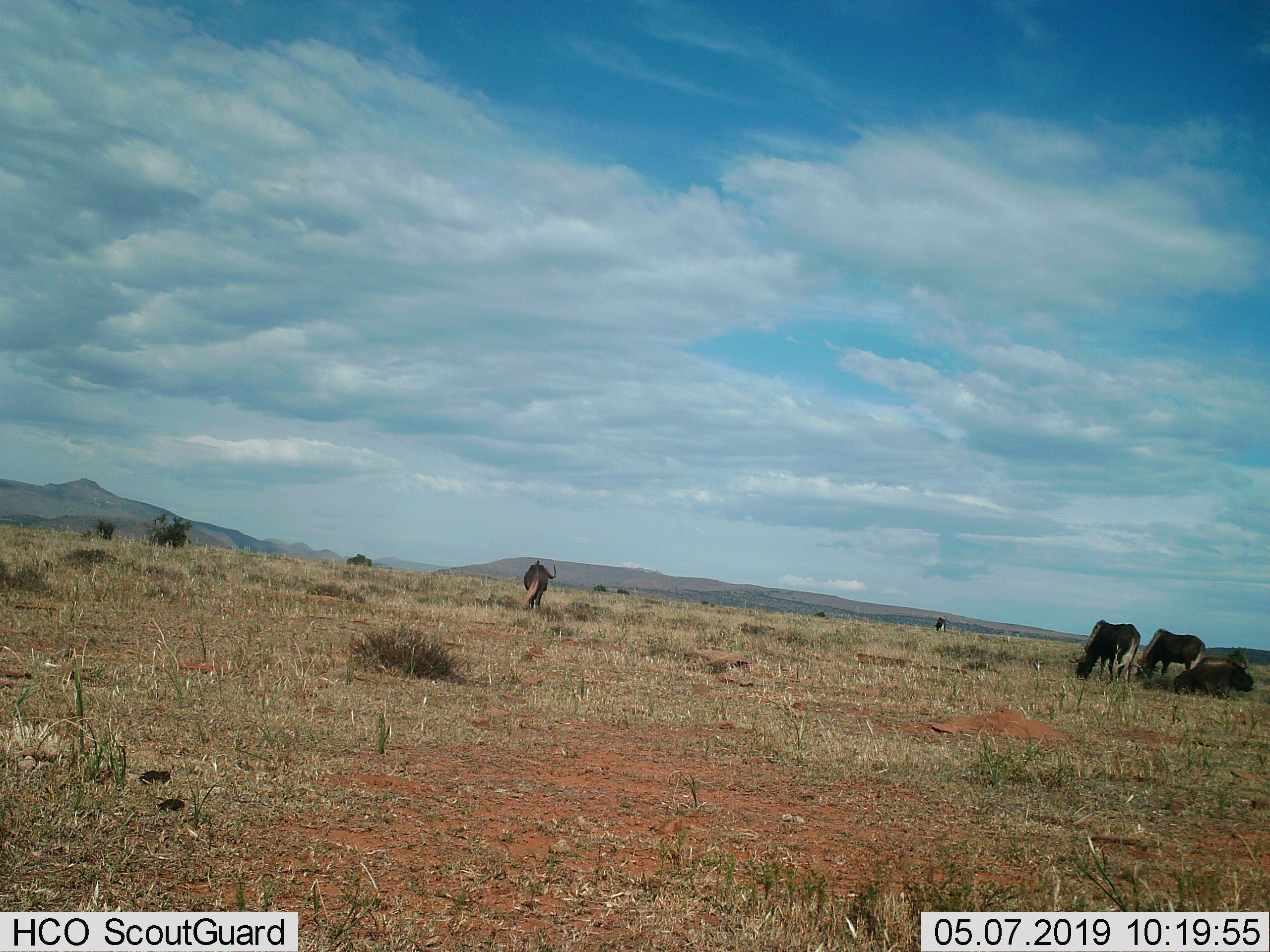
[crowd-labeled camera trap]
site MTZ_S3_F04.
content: unidentified animal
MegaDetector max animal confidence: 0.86